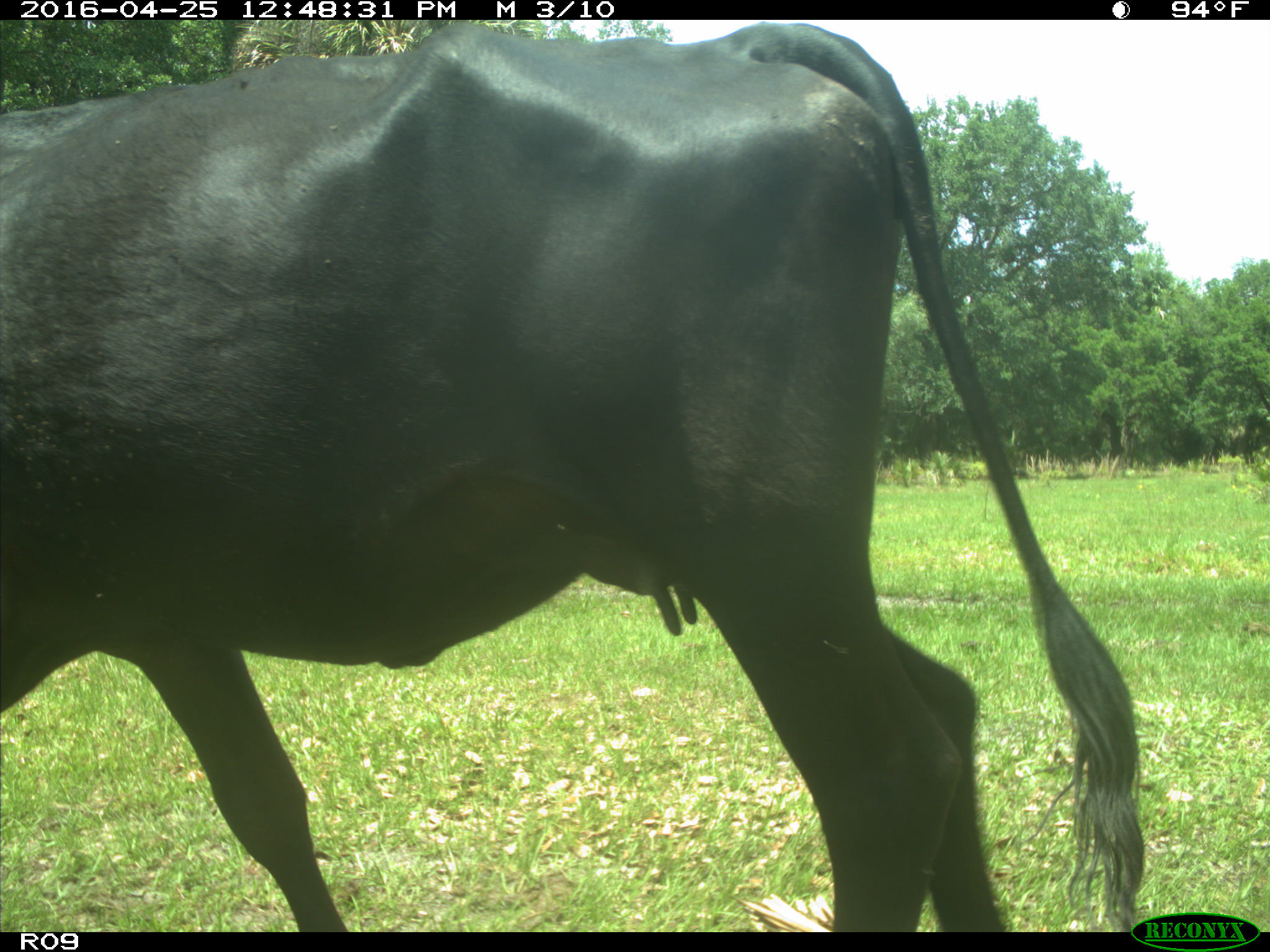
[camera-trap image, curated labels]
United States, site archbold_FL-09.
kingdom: Animalia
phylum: Chordata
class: Mammalia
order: Artiodactyla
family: Bovidae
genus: Bos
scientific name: Bos taurus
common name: domestic cow